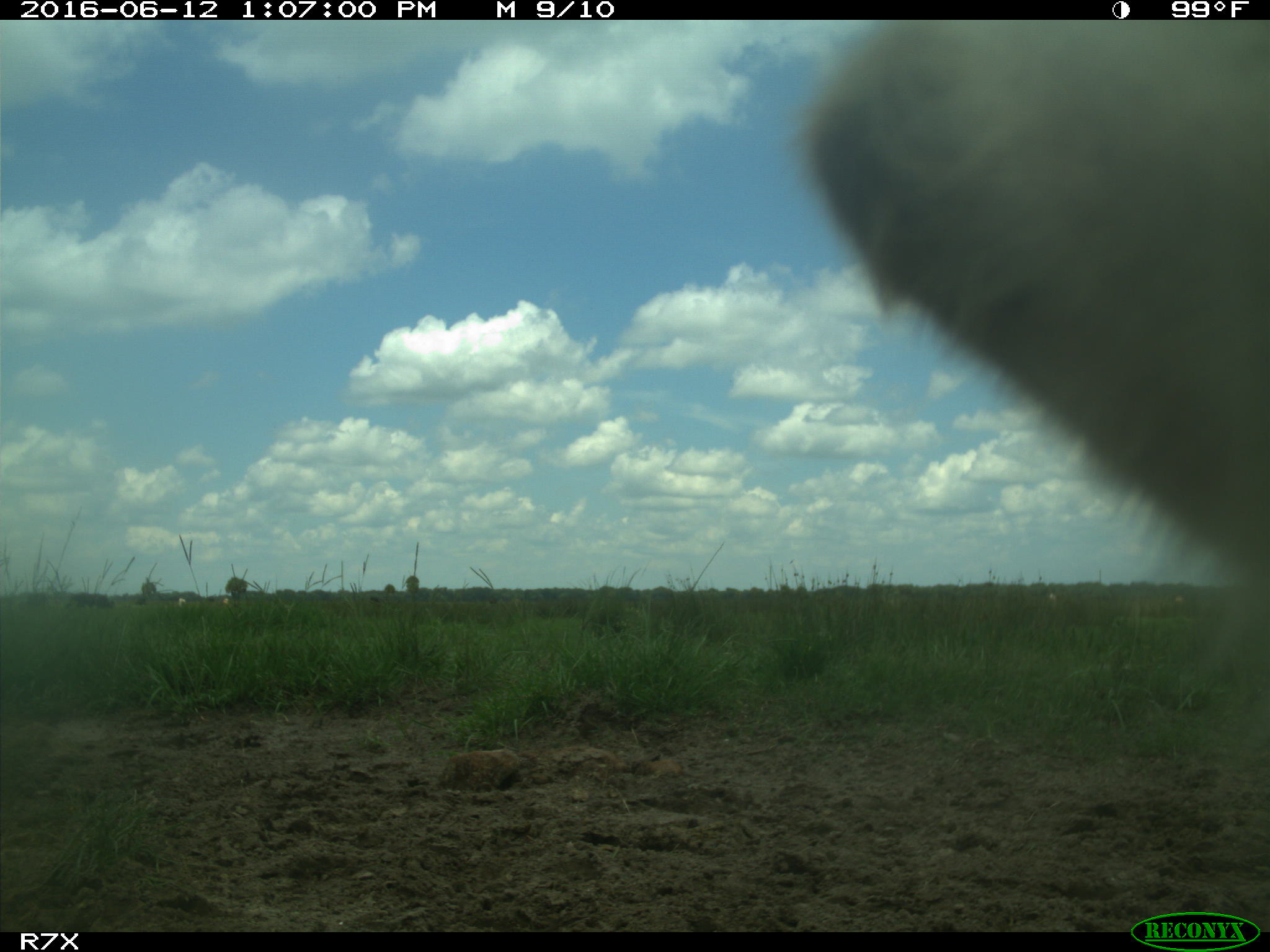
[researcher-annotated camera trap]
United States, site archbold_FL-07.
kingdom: Animalia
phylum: Chordata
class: Mammalia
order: Artiodactyla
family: Bovidae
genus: Bos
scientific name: Bos taurus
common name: domestic cow